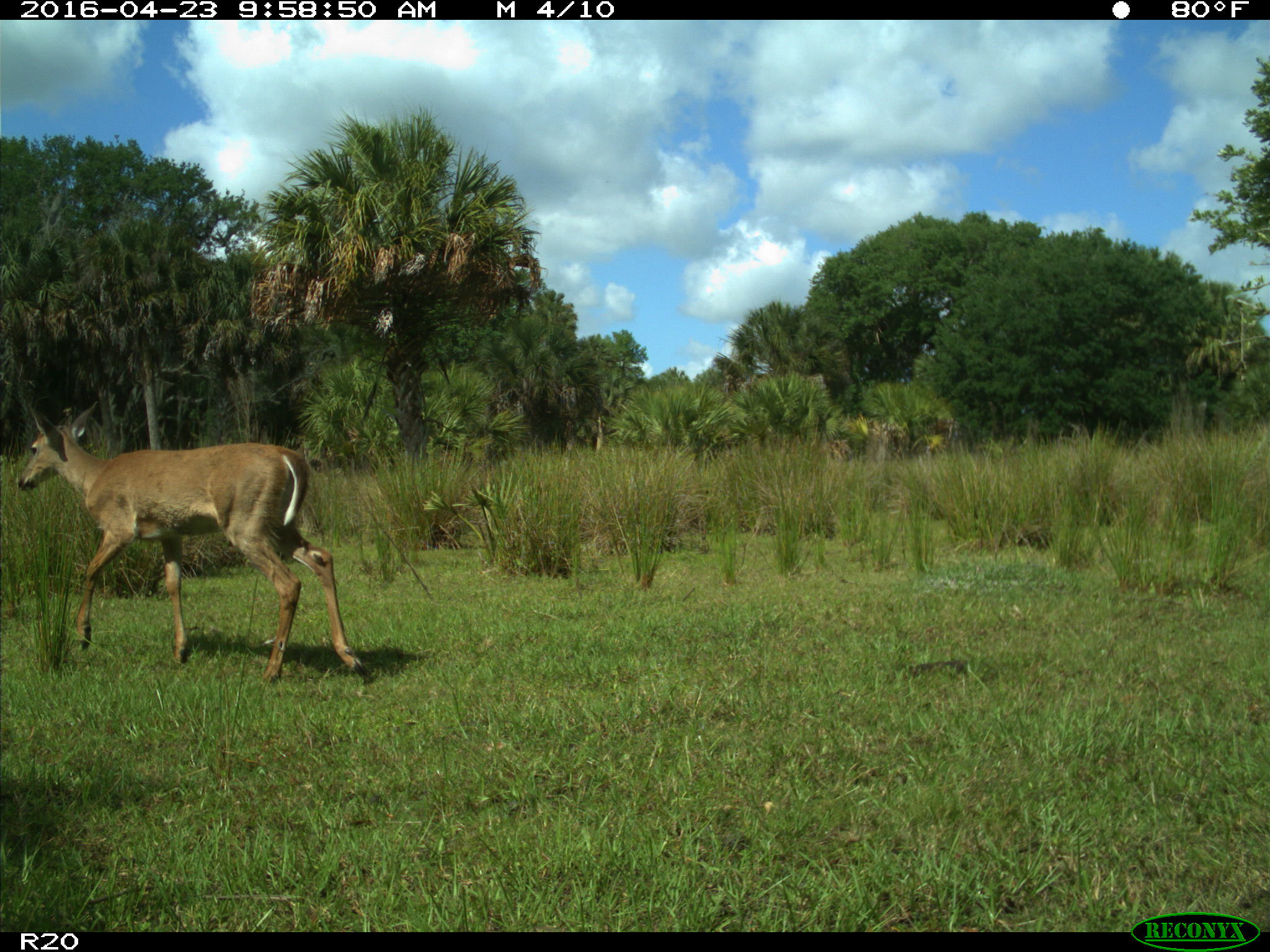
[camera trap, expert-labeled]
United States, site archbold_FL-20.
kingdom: Animalia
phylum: Chordata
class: Mammalia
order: Artiodactyla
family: Cervidae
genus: Odocoileus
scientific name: Odocoileus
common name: deer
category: unidentified deer